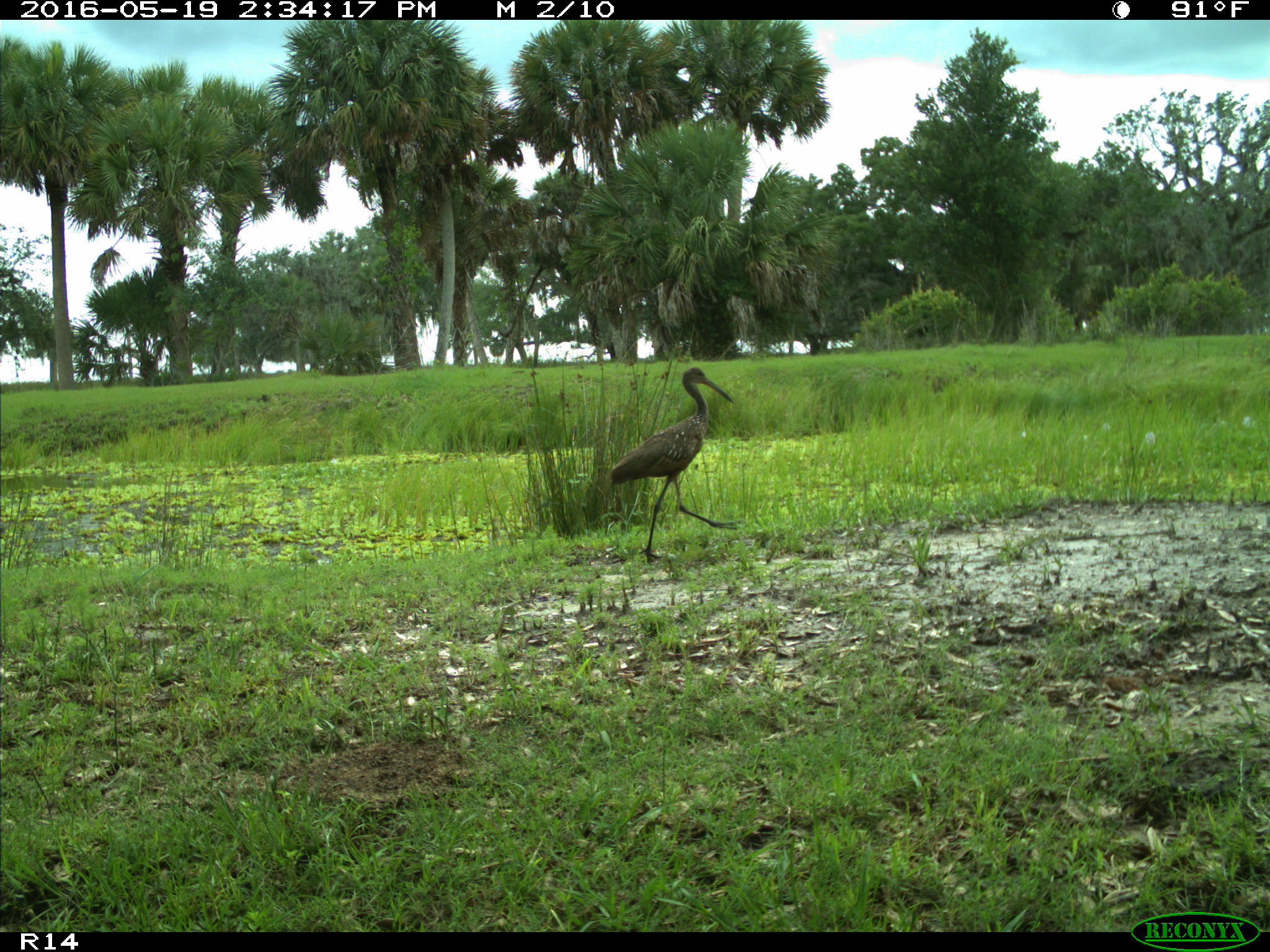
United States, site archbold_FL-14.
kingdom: Animalia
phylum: Chordata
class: Aves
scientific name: Aves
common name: birds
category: unidentified bird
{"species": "unidentified bird (birds) (Aves)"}